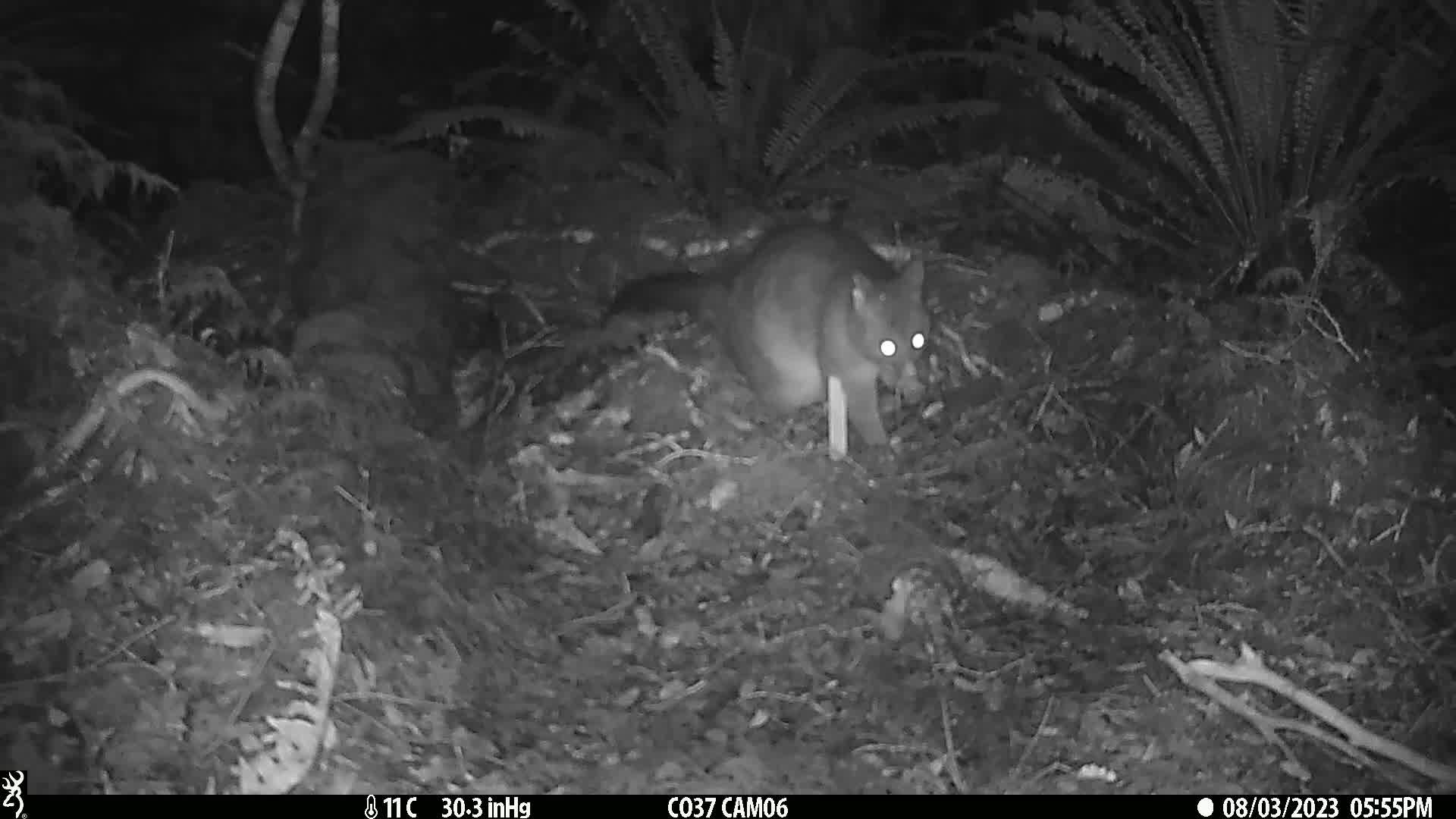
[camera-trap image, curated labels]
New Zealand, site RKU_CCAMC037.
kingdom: Animalia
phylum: Chordata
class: Mammalia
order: Diprotodontia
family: Phalangeridae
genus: Trichosurus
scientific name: Trichosurus vulpecula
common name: common brushtail possum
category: possum